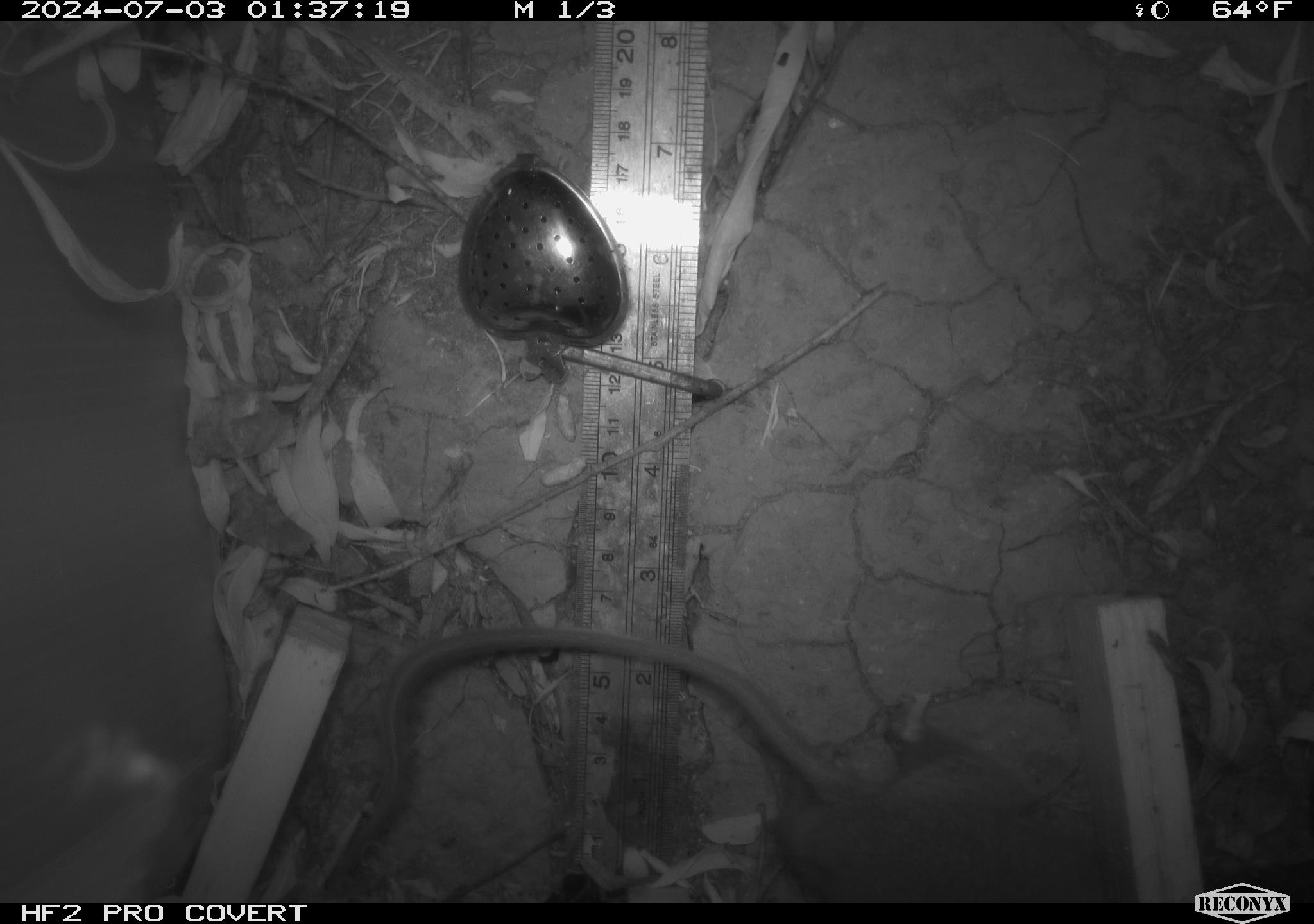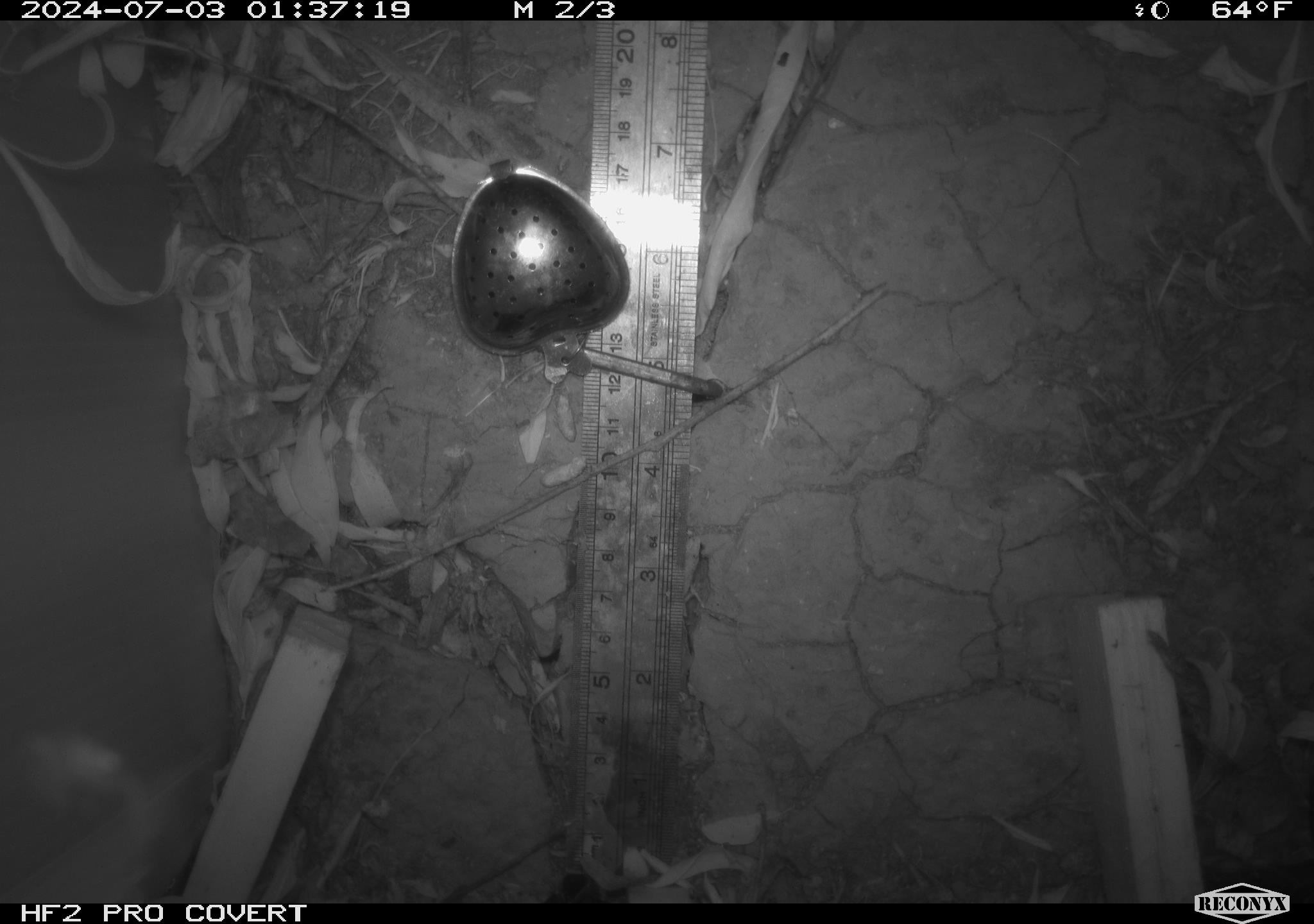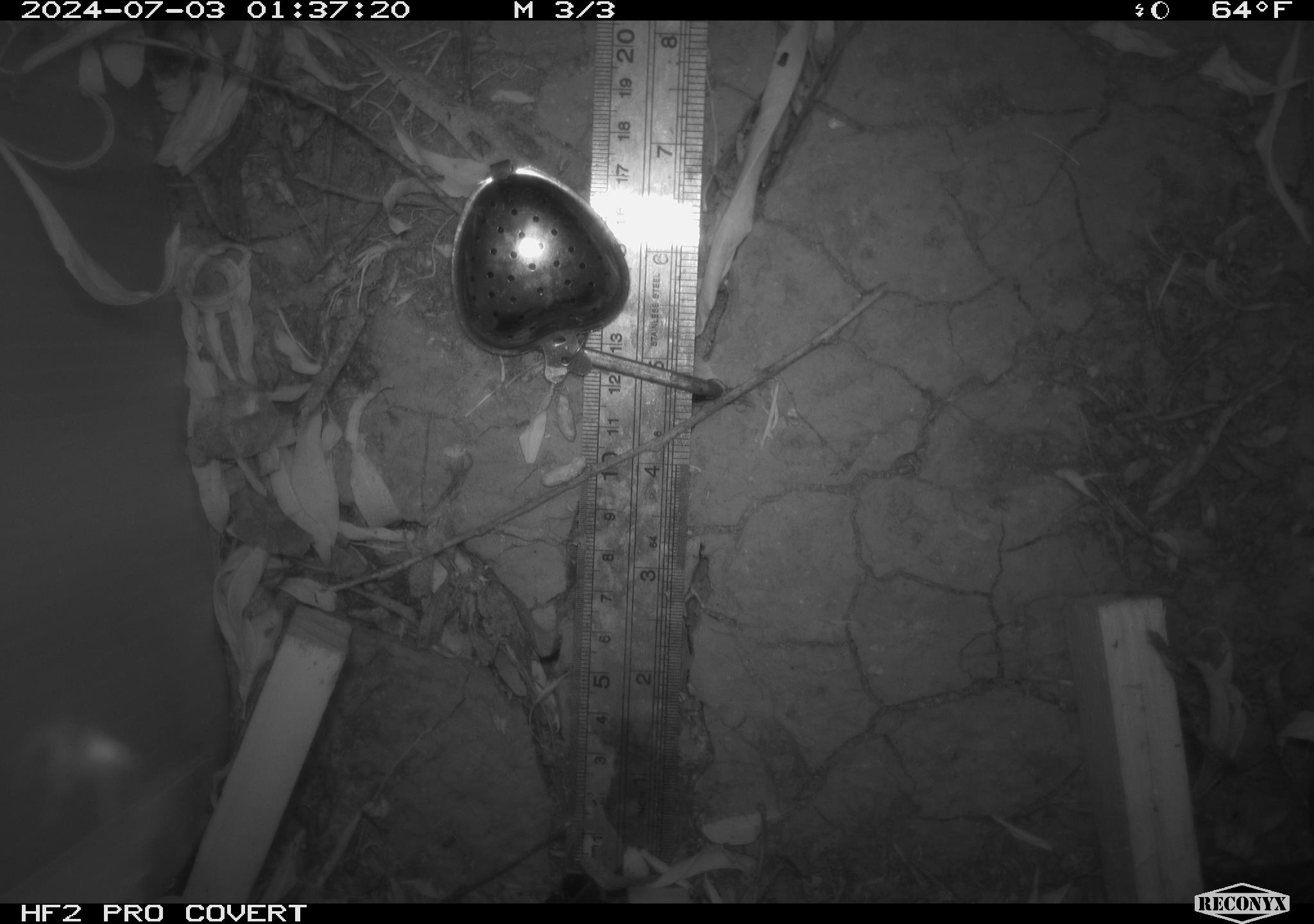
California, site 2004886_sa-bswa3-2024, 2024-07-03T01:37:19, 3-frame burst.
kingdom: Animalia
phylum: Chordata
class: Mammalia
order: Rodentia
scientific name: Rodentia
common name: woodrat or rat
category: woodrat or rat species